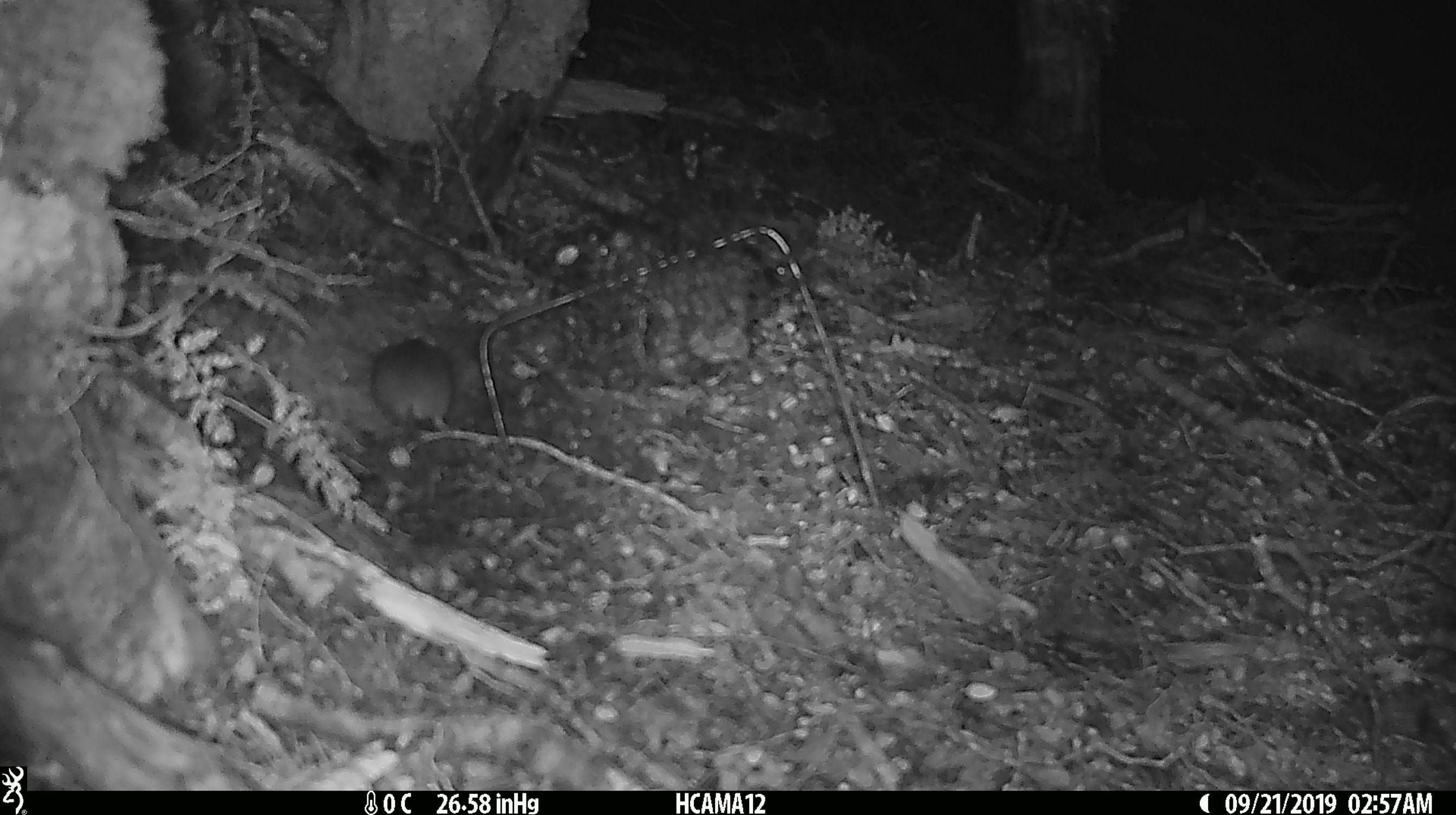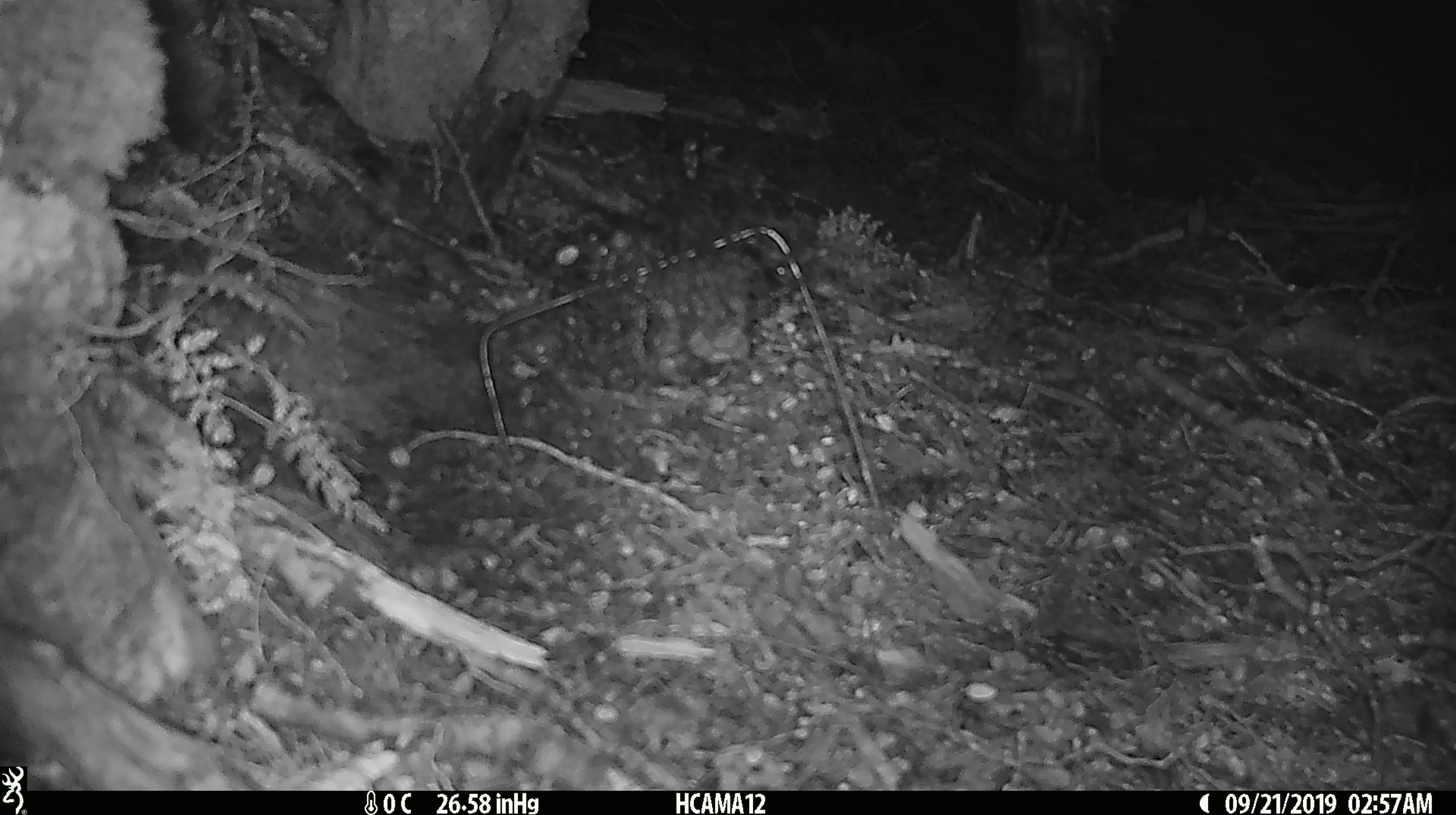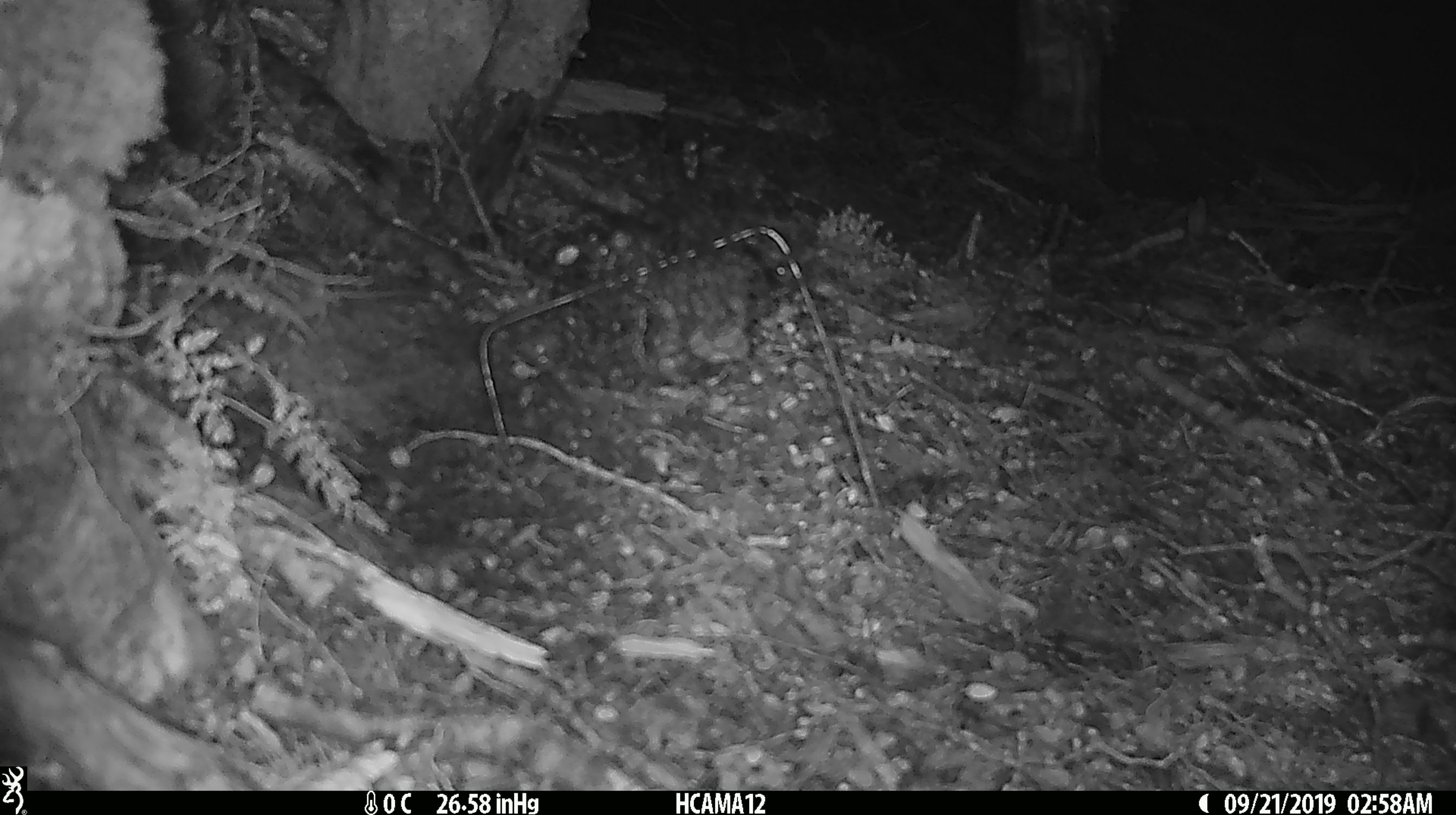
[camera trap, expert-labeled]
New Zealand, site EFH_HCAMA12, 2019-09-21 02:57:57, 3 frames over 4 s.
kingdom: Animalia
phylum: Chordata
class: Mammalia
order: Rodentia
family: Muridae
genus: Mus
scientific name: Mus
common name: mouse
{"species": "mouse (Mus)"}